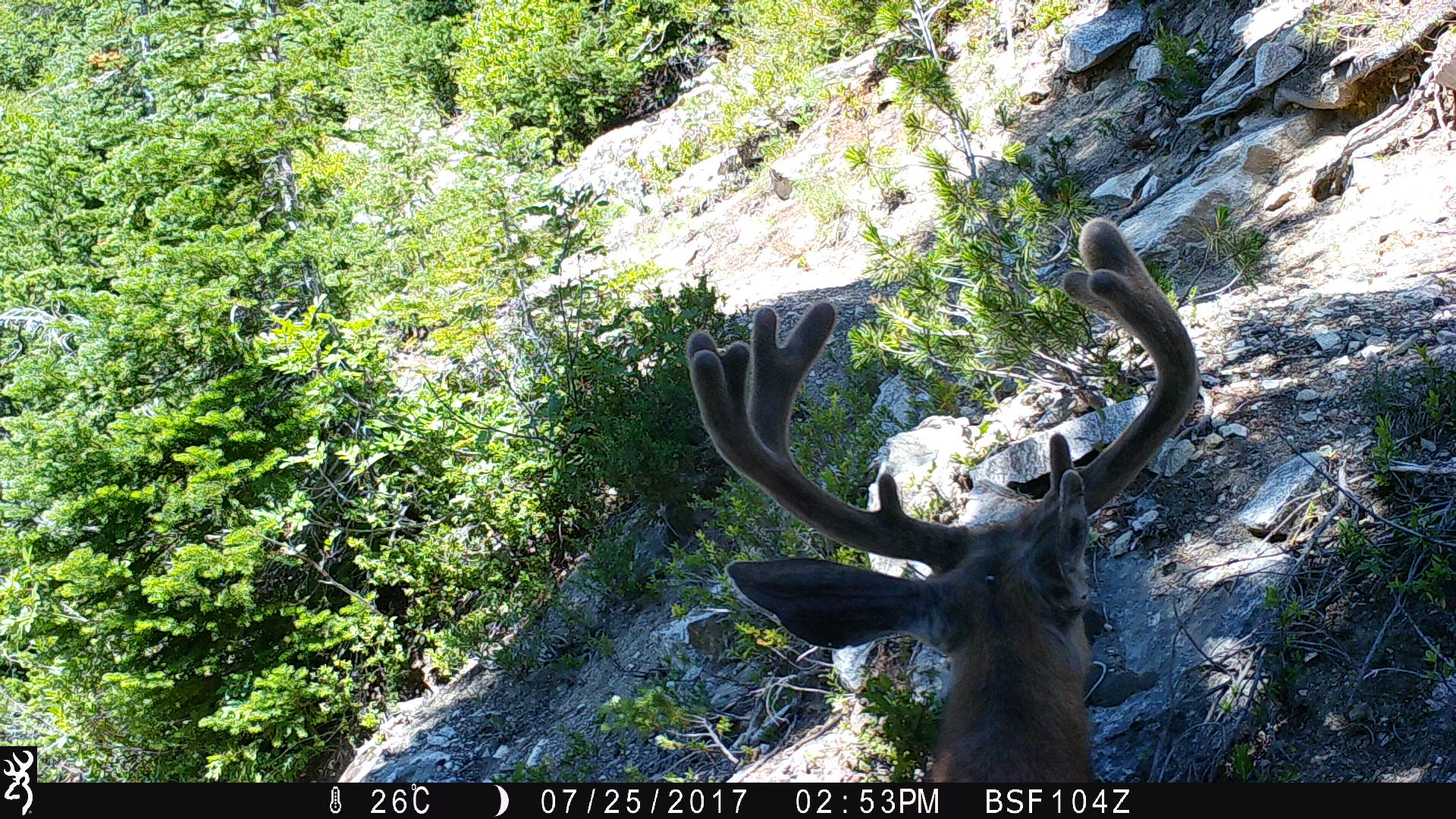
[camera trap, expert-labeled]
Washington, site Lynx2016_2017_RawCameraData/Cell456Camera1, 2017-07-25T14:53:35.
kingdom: Animalia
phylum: Chordata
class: Mammalia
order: Artiodactyla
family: Cervidae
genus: Odocoileus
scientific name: Odocoileus hemionus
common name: mule deer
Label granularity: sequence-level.